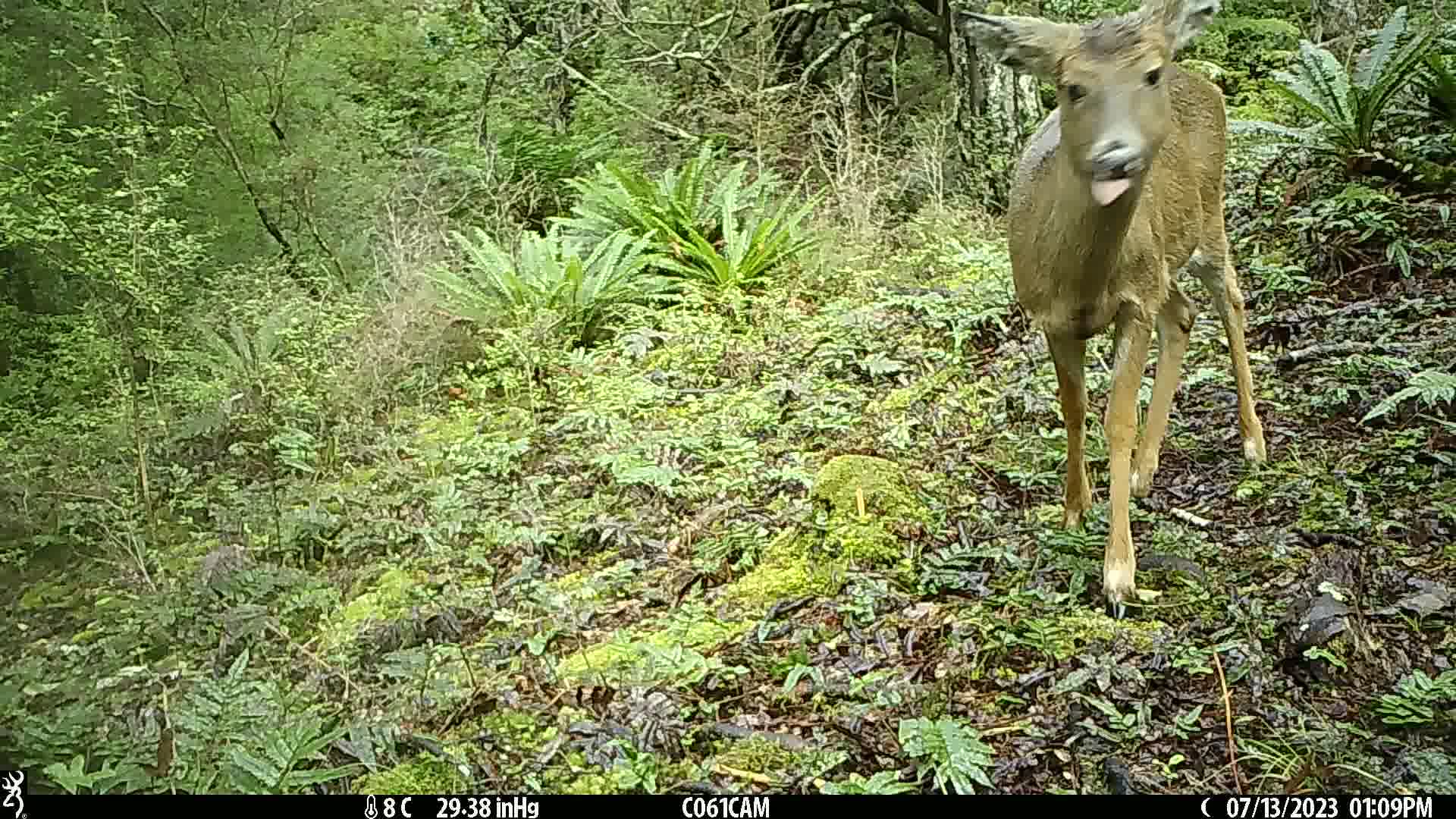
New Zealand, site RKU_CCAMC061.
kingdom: Animalia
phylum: Chordata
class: Mammalia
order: Artiodactyla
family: Cervidae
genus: Odocoileus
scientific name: Odocoileus virginianus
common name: white-tailed deer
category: white tailed deer